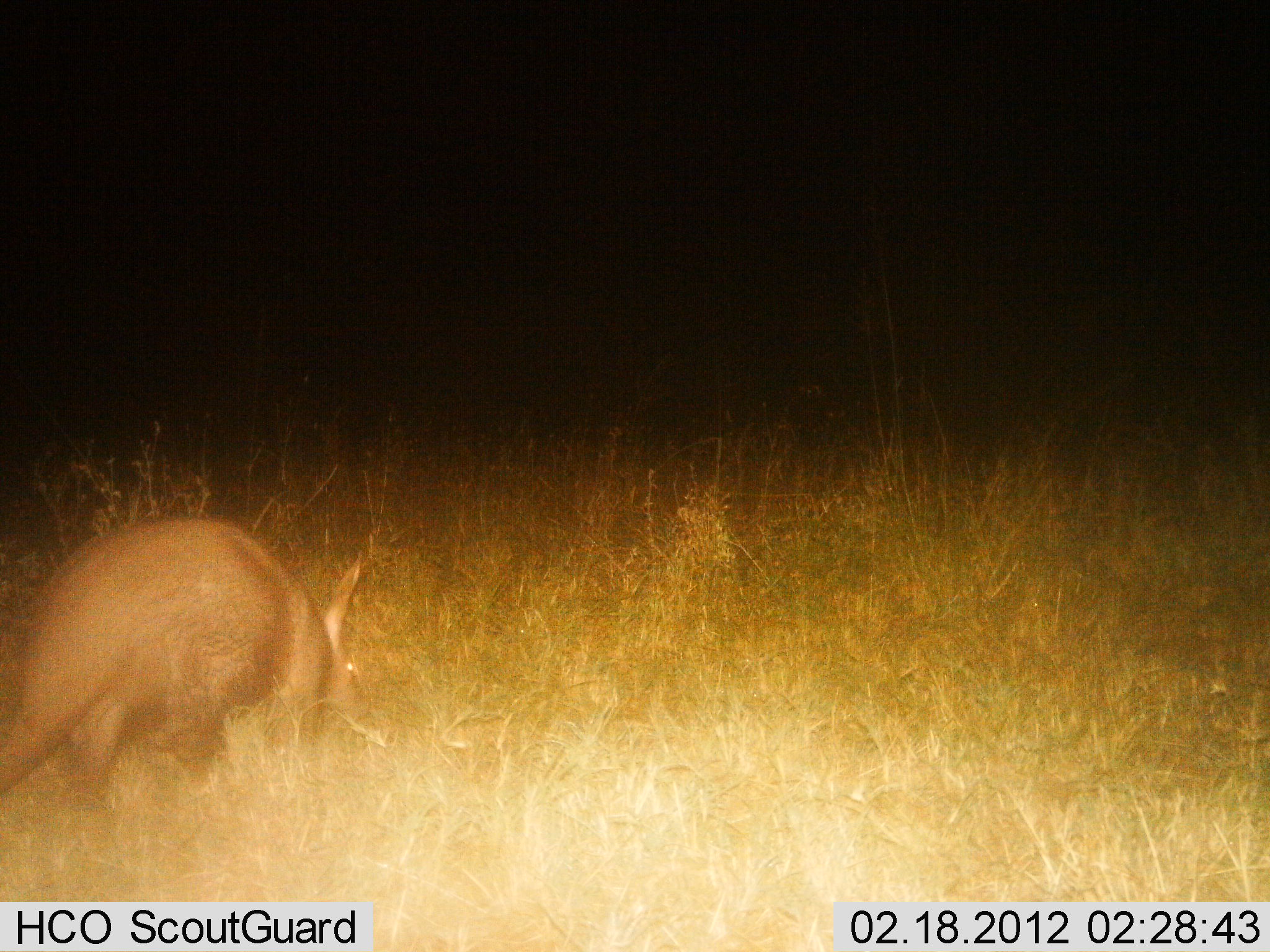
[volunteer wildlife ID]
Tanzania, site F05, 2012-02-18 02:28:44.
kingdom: Animalia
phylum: Chordata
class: Mammalia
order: Tubulidentata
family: Orycteropodidae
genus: Orycteropus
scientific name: Orycteropus afer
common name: aardvark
Aardvark (Orycteropus afer), count 1. Behavior (volunteer vote fractions): standing 32%, resting 0%, moving 50%, interacting 0%. Young present (vote fraction): 0%. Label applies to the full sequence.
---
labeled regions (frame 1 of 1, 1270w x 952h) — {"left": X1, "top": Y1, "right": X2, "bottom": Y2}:
animal: {"left": 1, "top": 517, "right": 386, "bottom": 816}